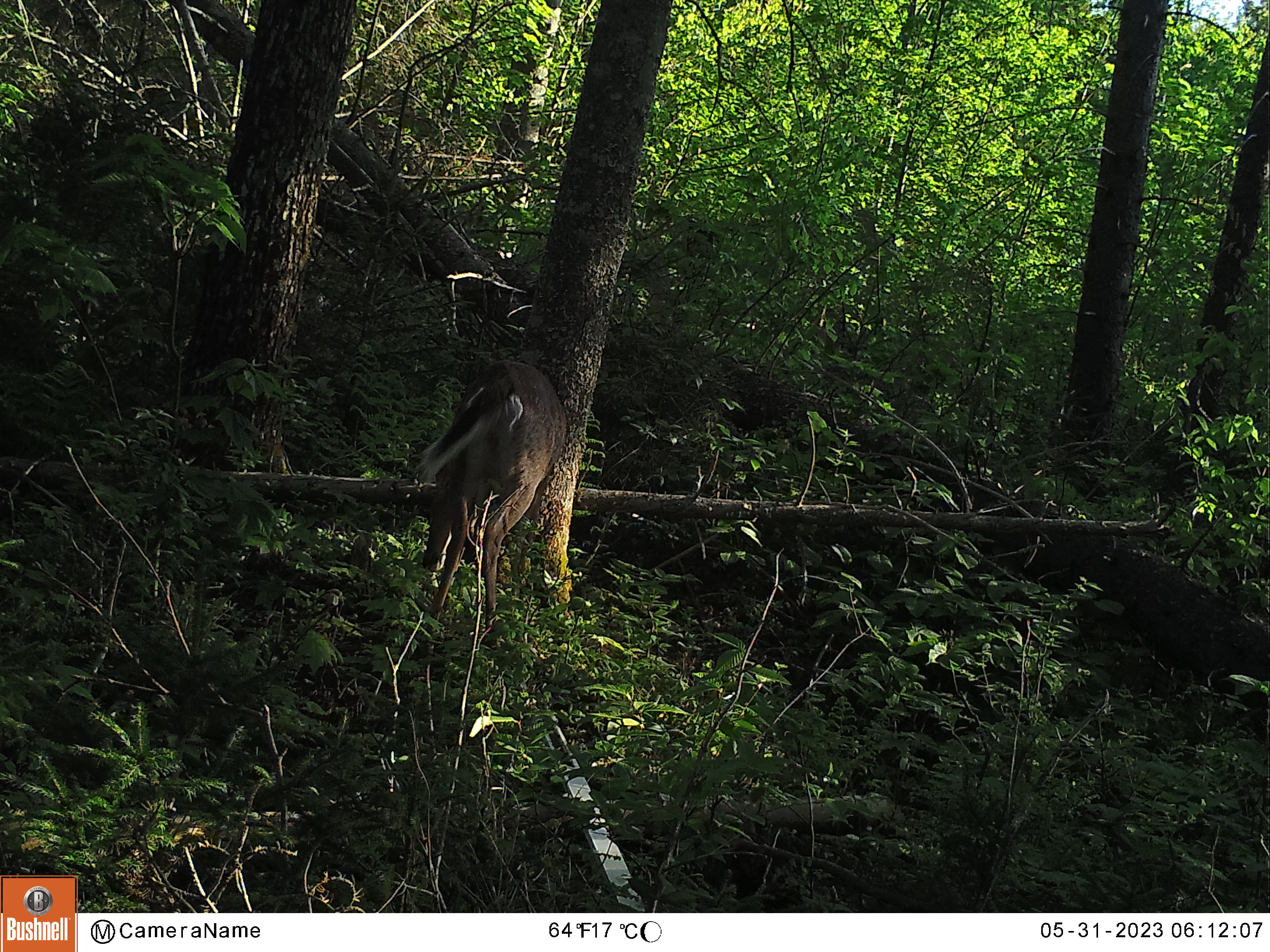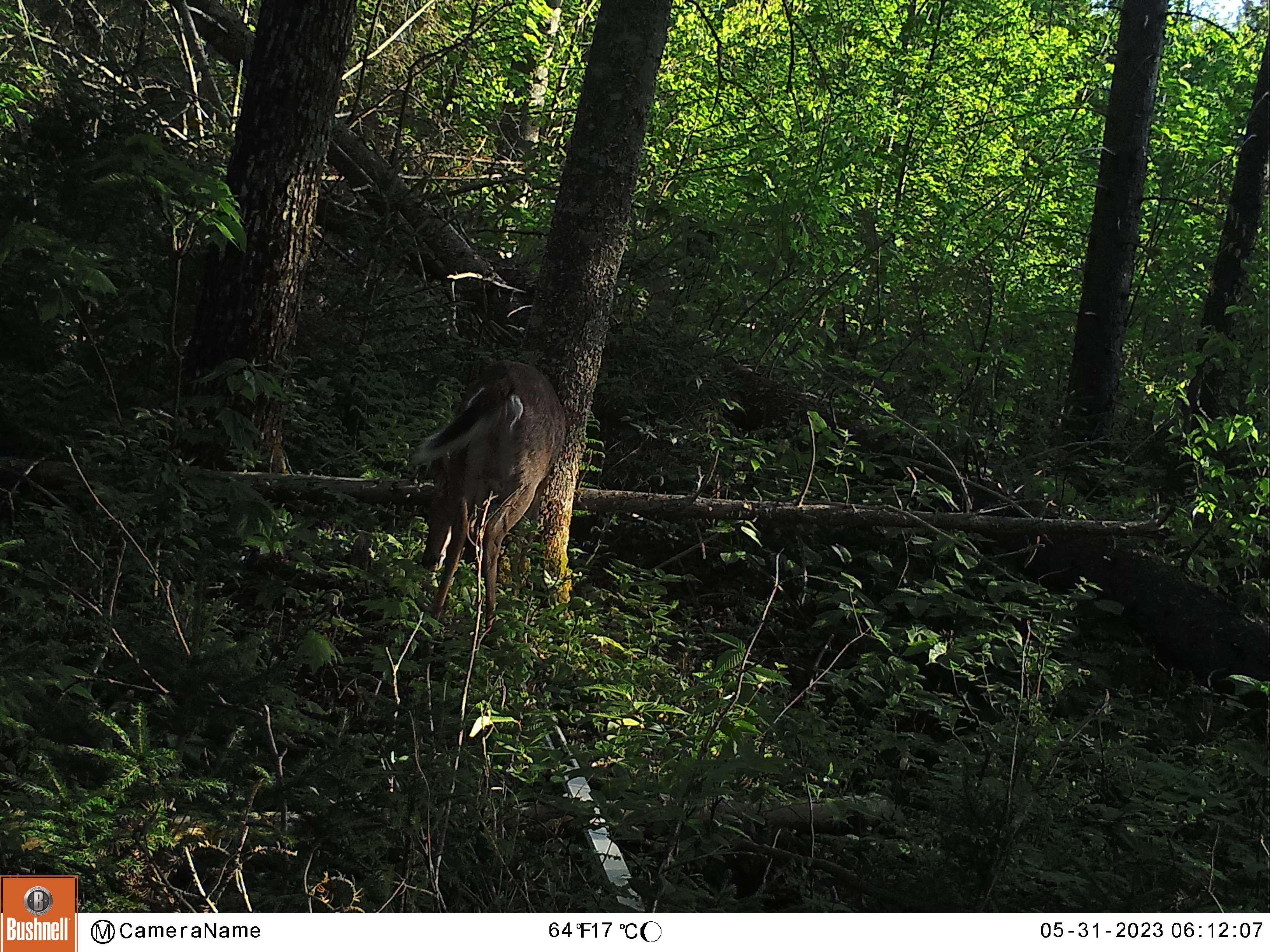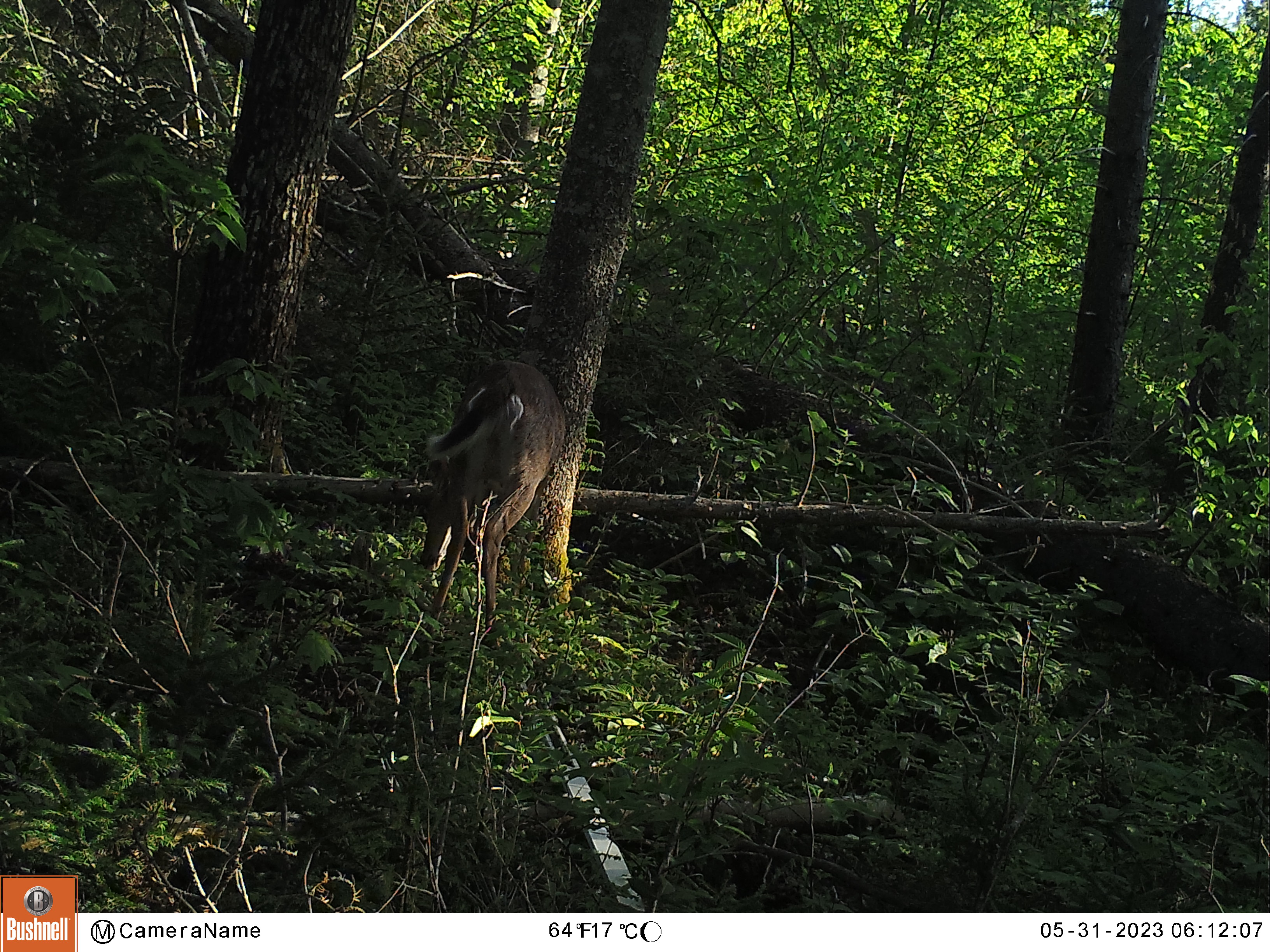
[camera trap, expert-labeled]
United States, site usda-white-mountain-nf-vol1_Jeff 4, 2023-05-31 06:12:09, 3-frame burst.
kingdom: Animalia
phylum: Chordata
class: Mammalia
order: Artiodactyla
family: Cervidae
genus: Odocoileus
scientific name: Odocoileus virginianus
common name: white-tailed deer